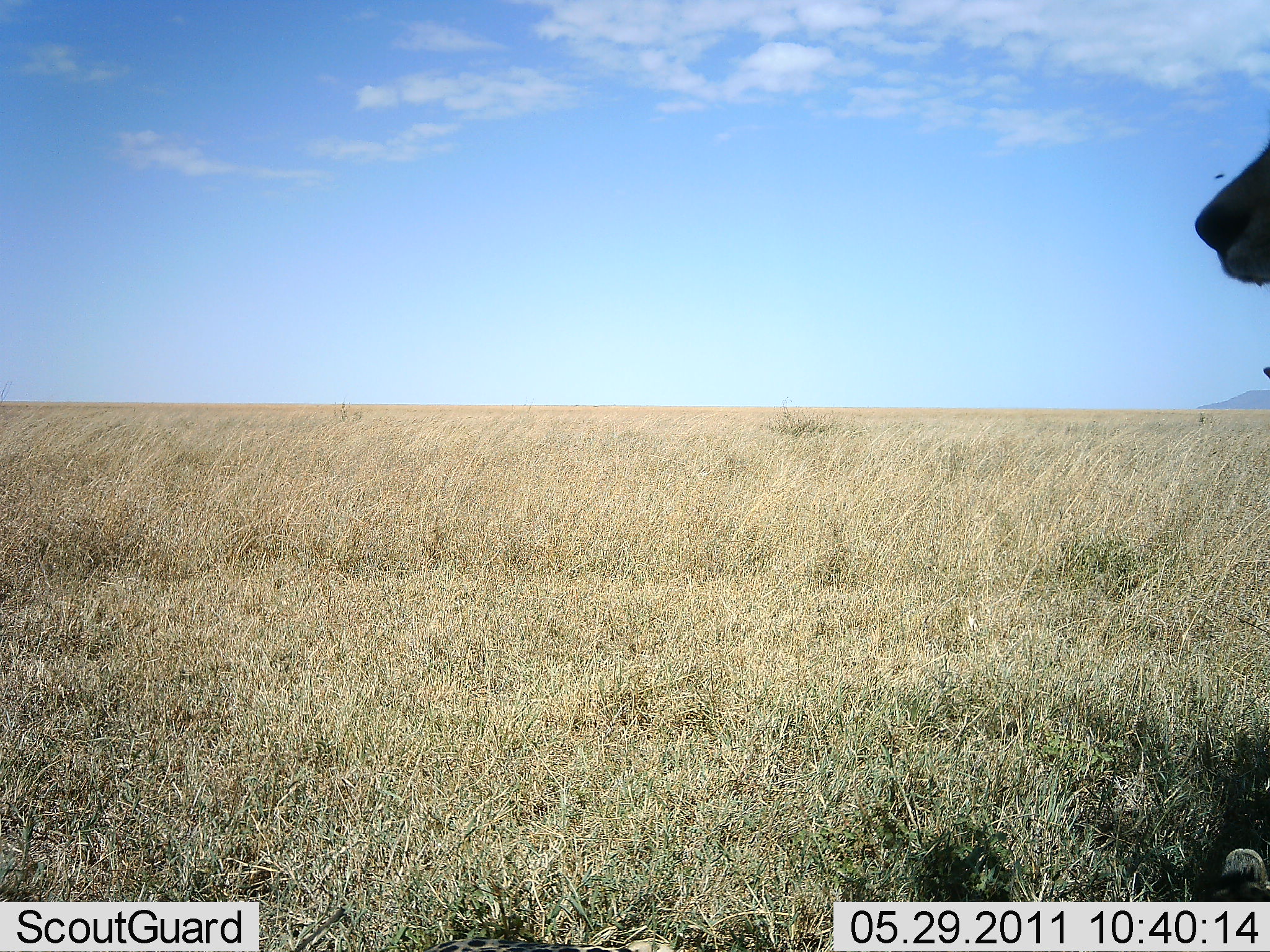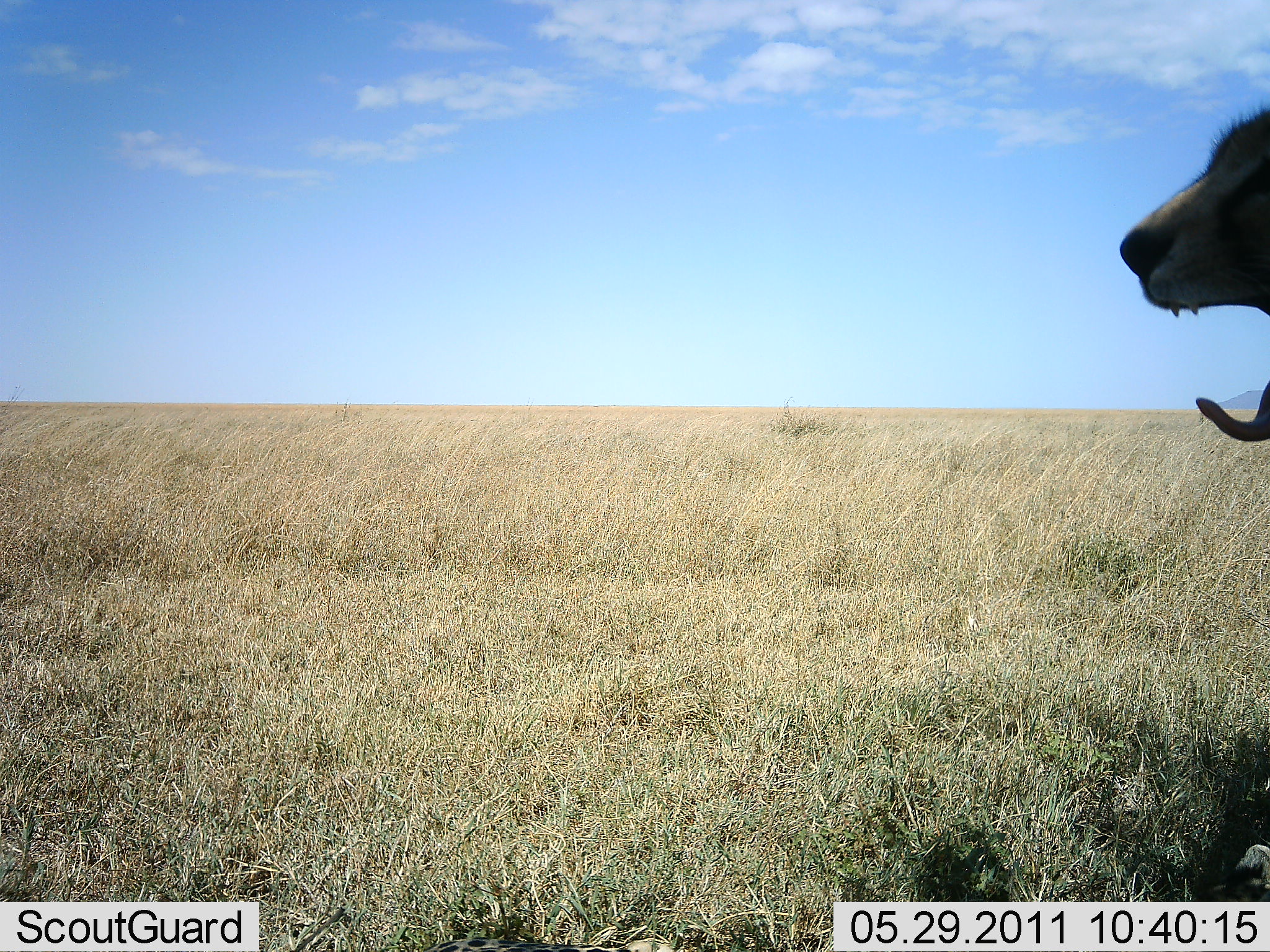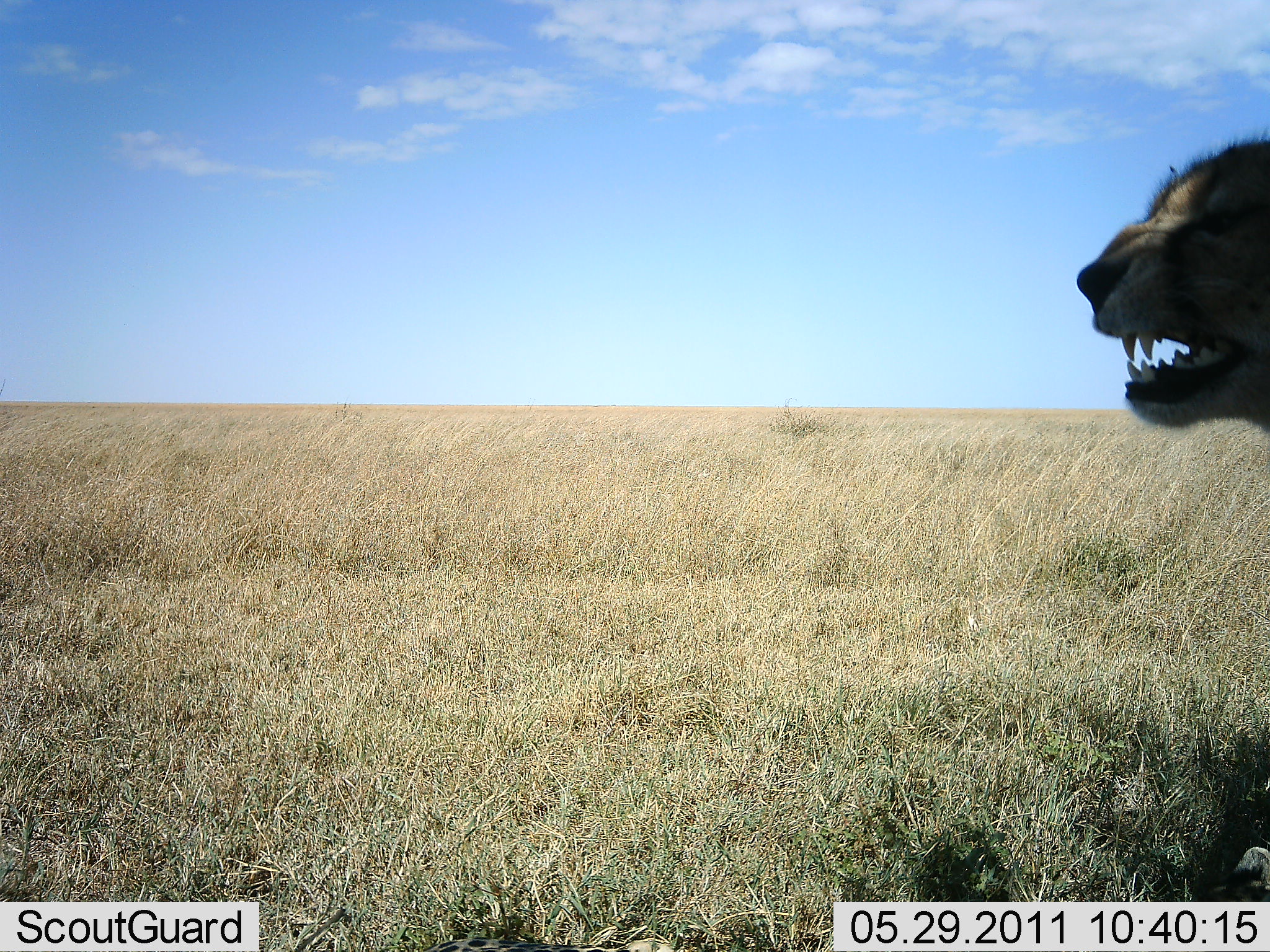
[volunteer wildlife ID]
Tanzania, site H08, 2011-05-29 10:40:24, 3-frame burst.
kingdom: Animalia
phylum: Chordata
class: Mammalia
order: Carnivora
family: Felidae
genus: Acinonyx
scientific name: Acinonyx jubatus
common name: cheetah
Cheetah (Acinonyx jubatus), count 1. Behavior (volunteer vote fractions): standing 20%, resting 40%, moving 40%, interacting 20%. Young present (vote fraction): 10%. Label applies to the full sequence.